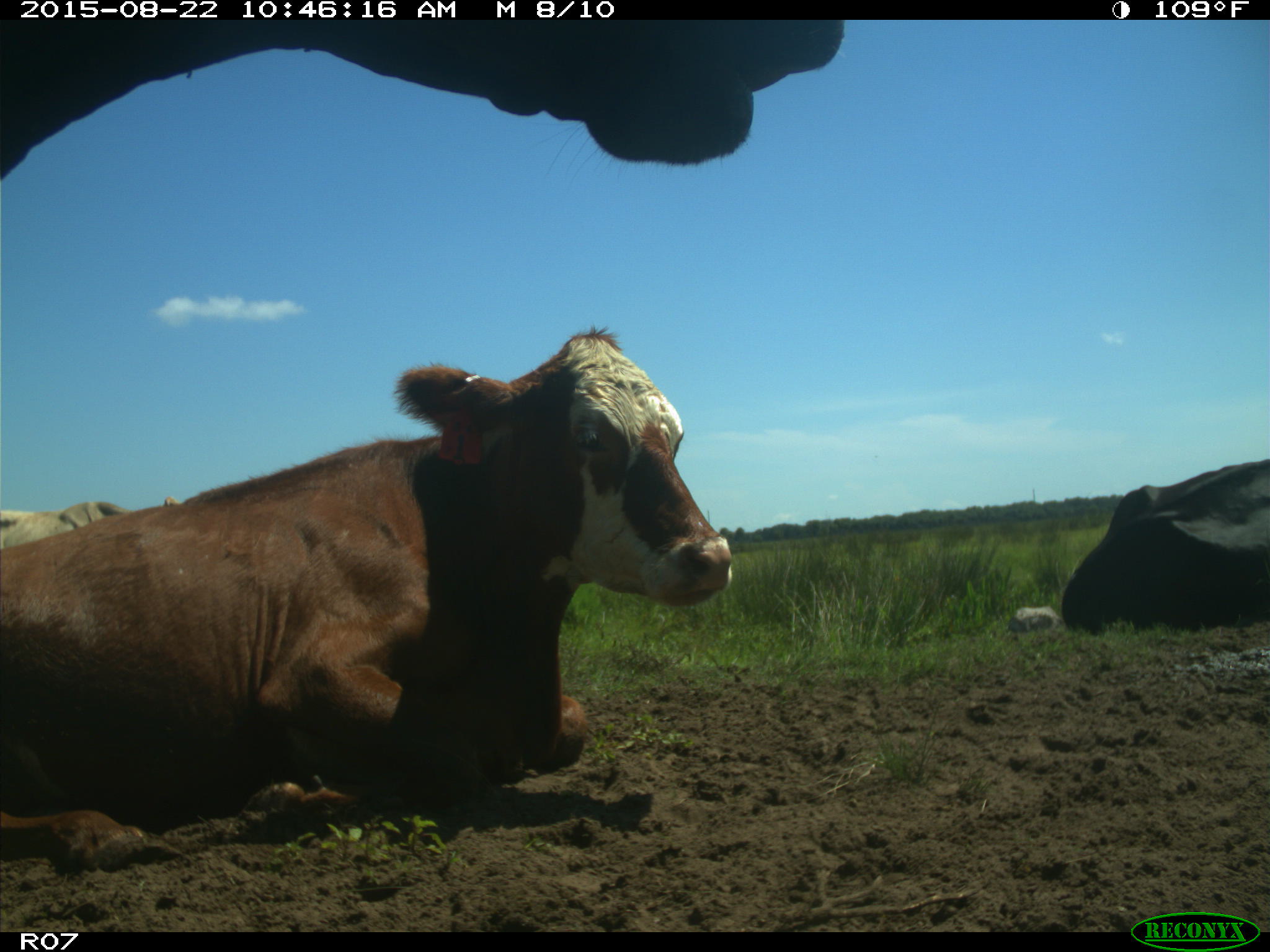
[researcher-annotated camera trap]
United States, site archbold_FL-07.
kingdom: Animalia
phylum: Chordata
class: Mammalia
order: Artiodactyla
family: Bovidae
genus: Bos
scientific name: Bos taurus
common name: domestic cow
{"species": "Bos taurus (domestic cow)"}